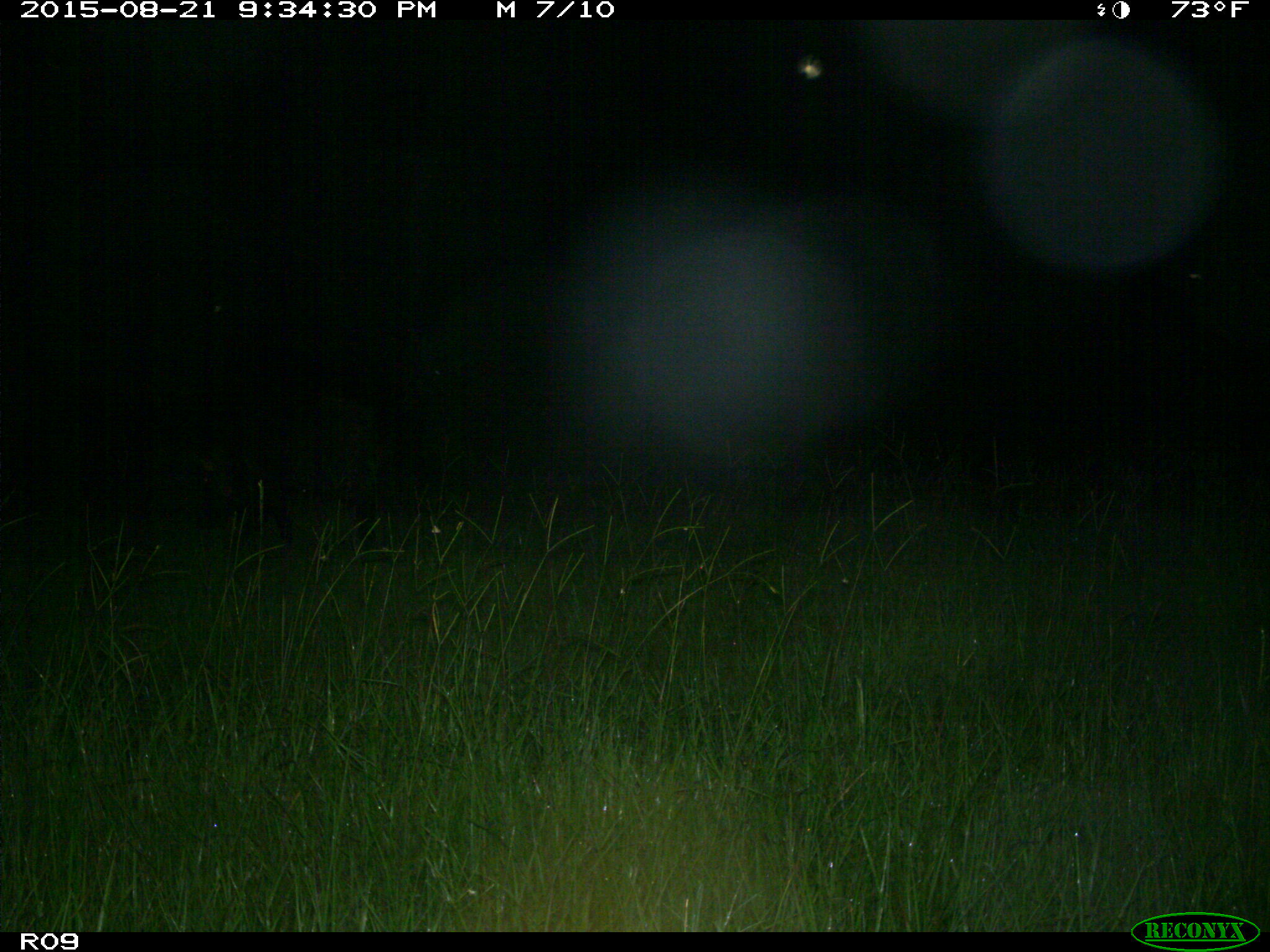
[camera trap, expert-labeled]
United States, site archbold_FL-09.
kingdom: Animalia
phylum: Chordata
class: Mammalia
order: Artiodactyla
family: Suidae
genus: Sus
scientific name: Sus scrofa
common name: wild boar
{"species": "Sus scrofa (wild boar)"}